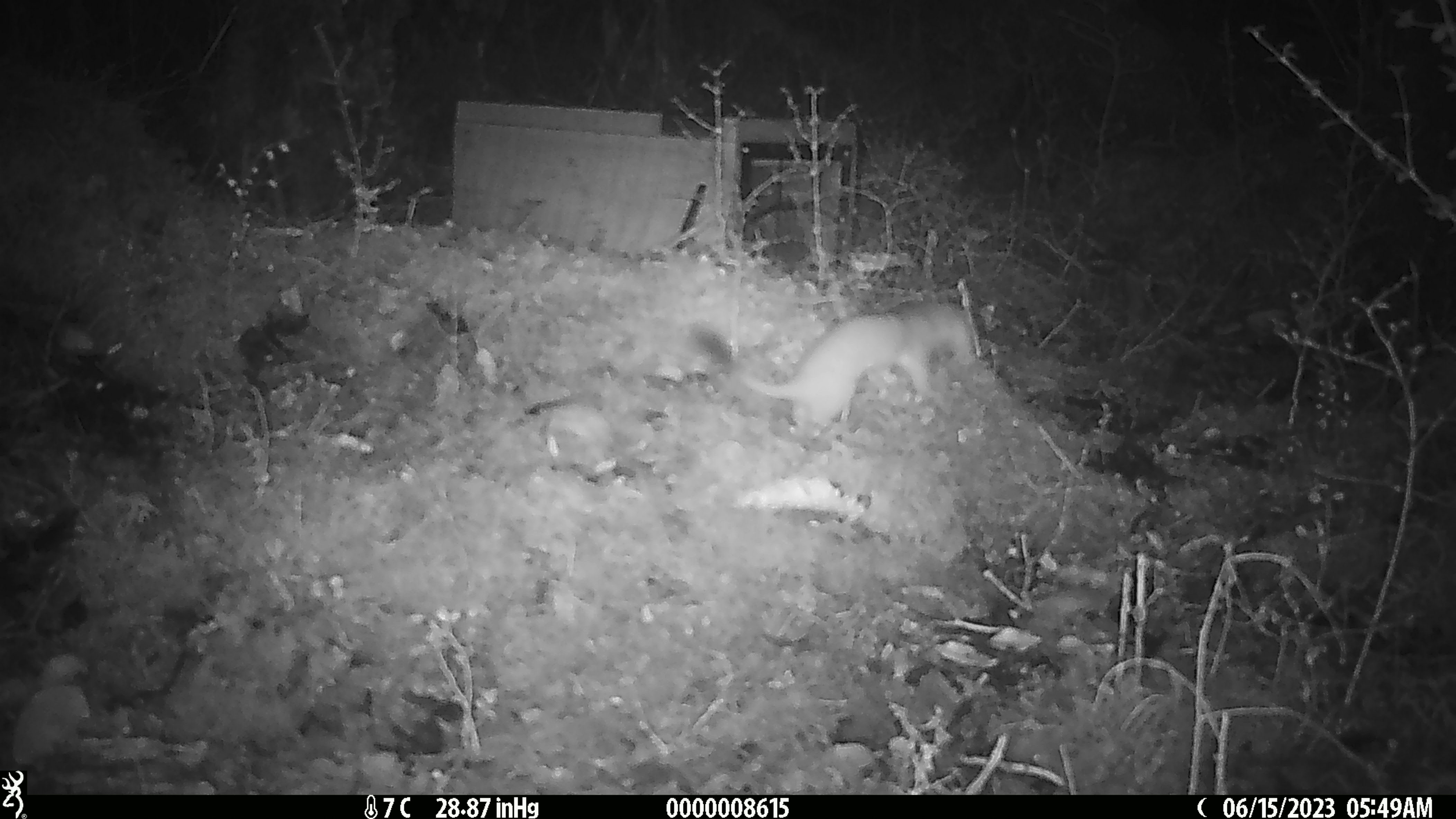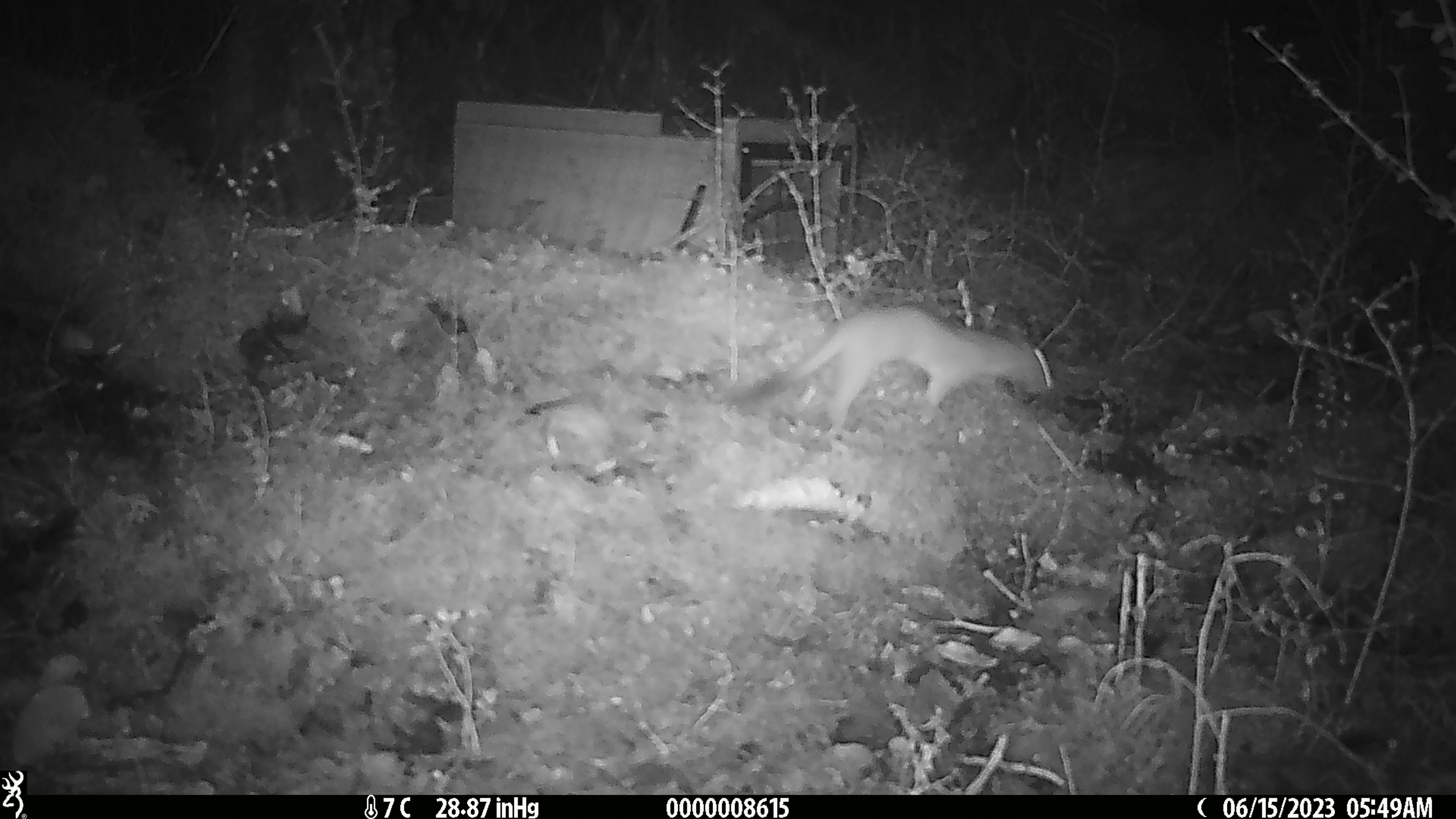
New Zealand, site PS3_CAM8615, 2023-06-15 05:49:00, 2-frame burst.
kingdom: Animalia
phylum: Chordata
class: Mammalia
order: Carnivora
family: Mustelidae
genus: Mustela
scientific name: Mustela erminea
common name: stoat